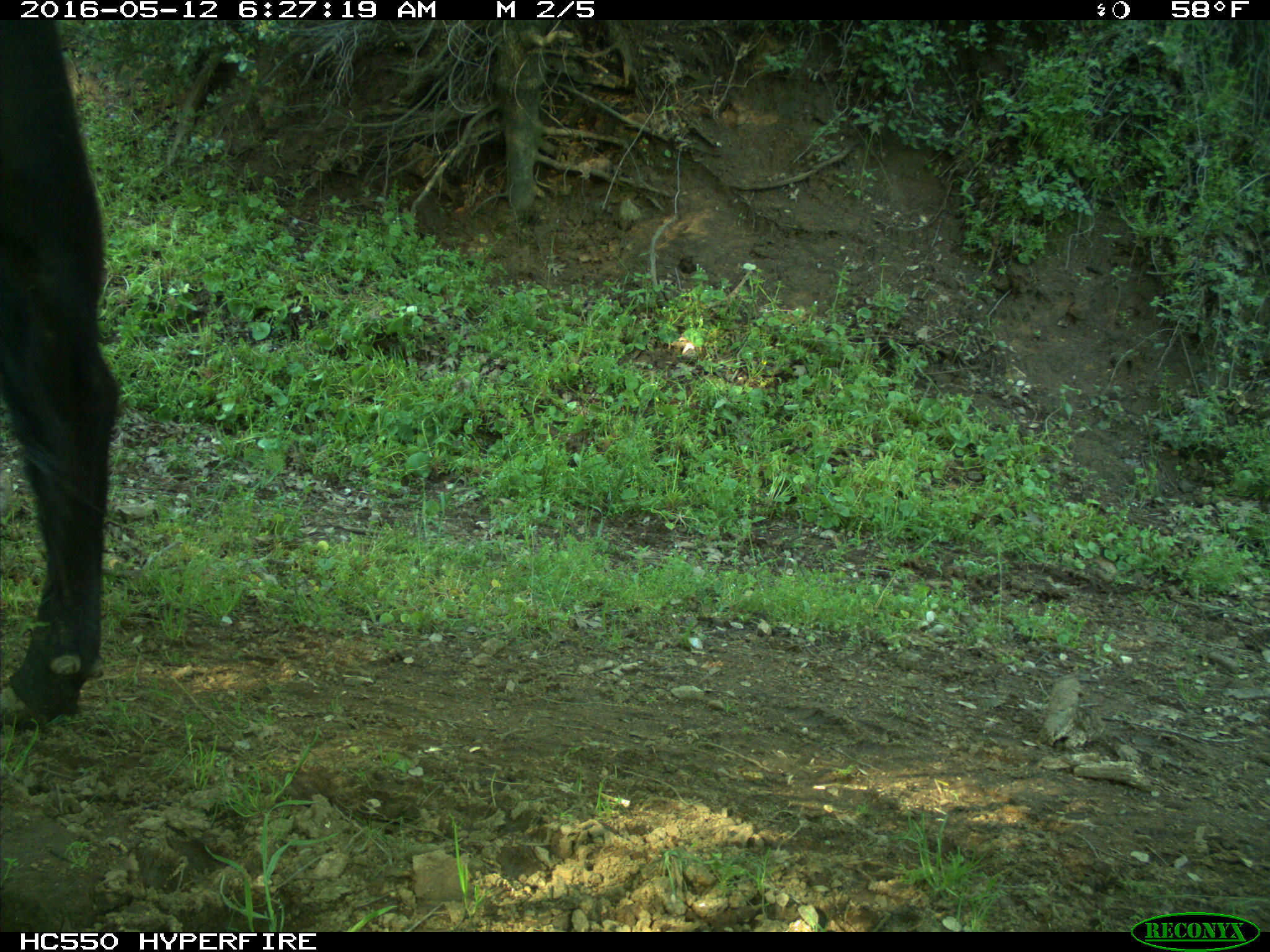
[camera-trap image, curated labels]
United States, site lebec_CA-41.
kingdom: Animalia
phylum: Chordata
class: Mammalia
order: Artiodactyla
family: Bovidae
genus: Bos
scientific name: Bos taurus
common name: domestic cow